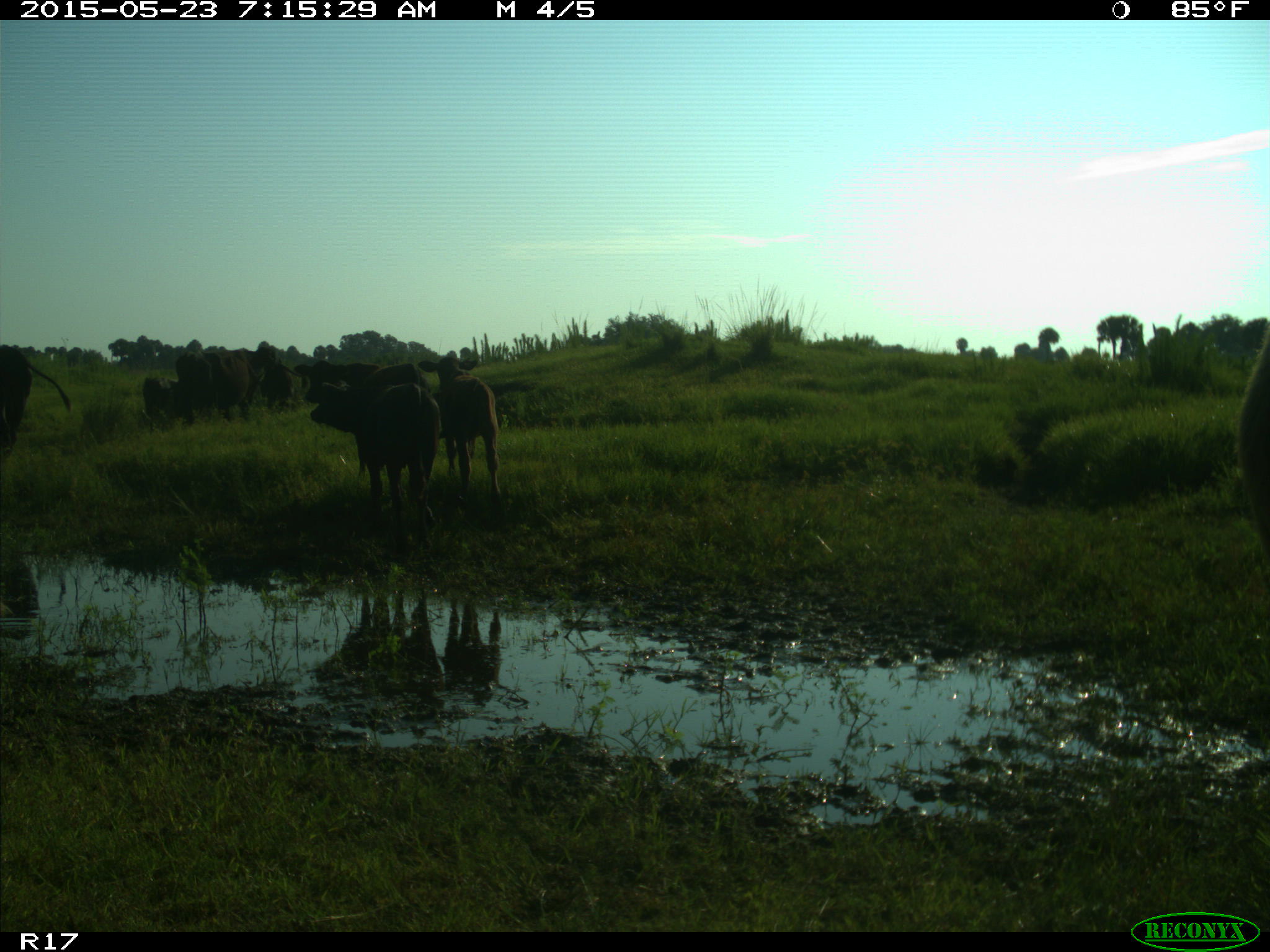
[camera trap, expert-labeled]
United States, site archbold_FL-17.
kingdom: Animalia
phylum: Chordata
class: Mammalia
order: Artiodactyla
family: Bovidae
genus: Bos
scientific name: Bos taurus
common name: domestic cow